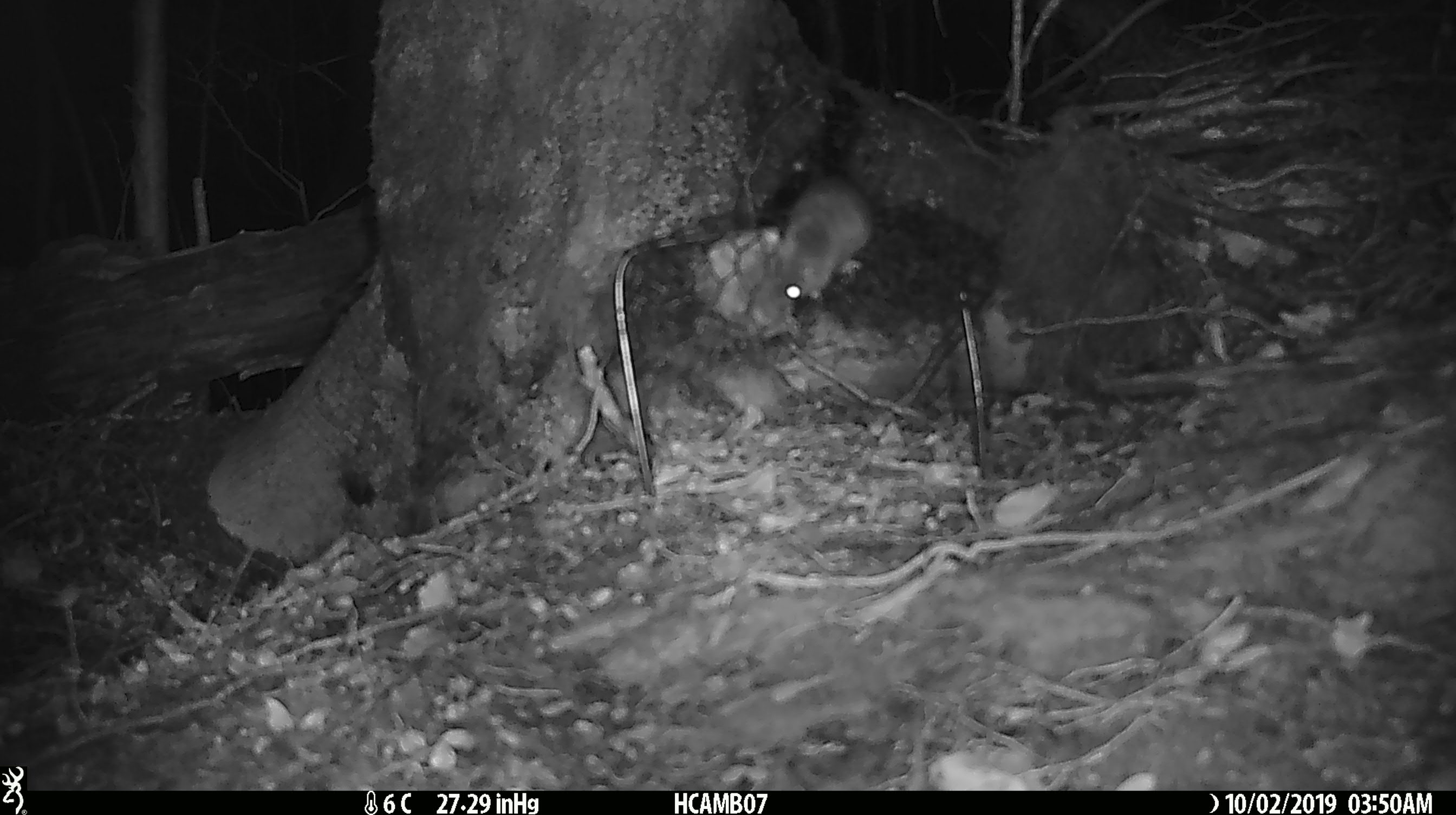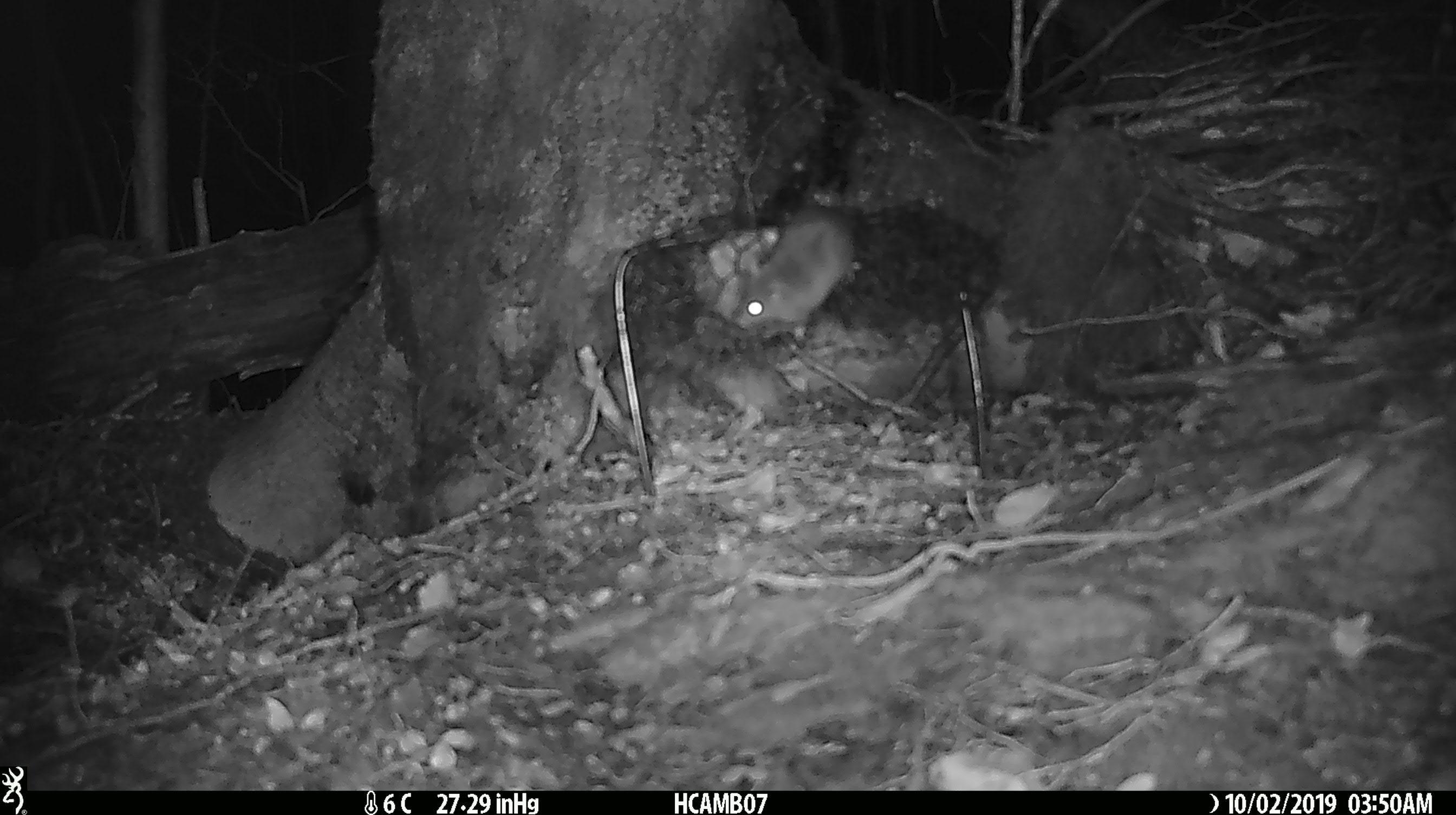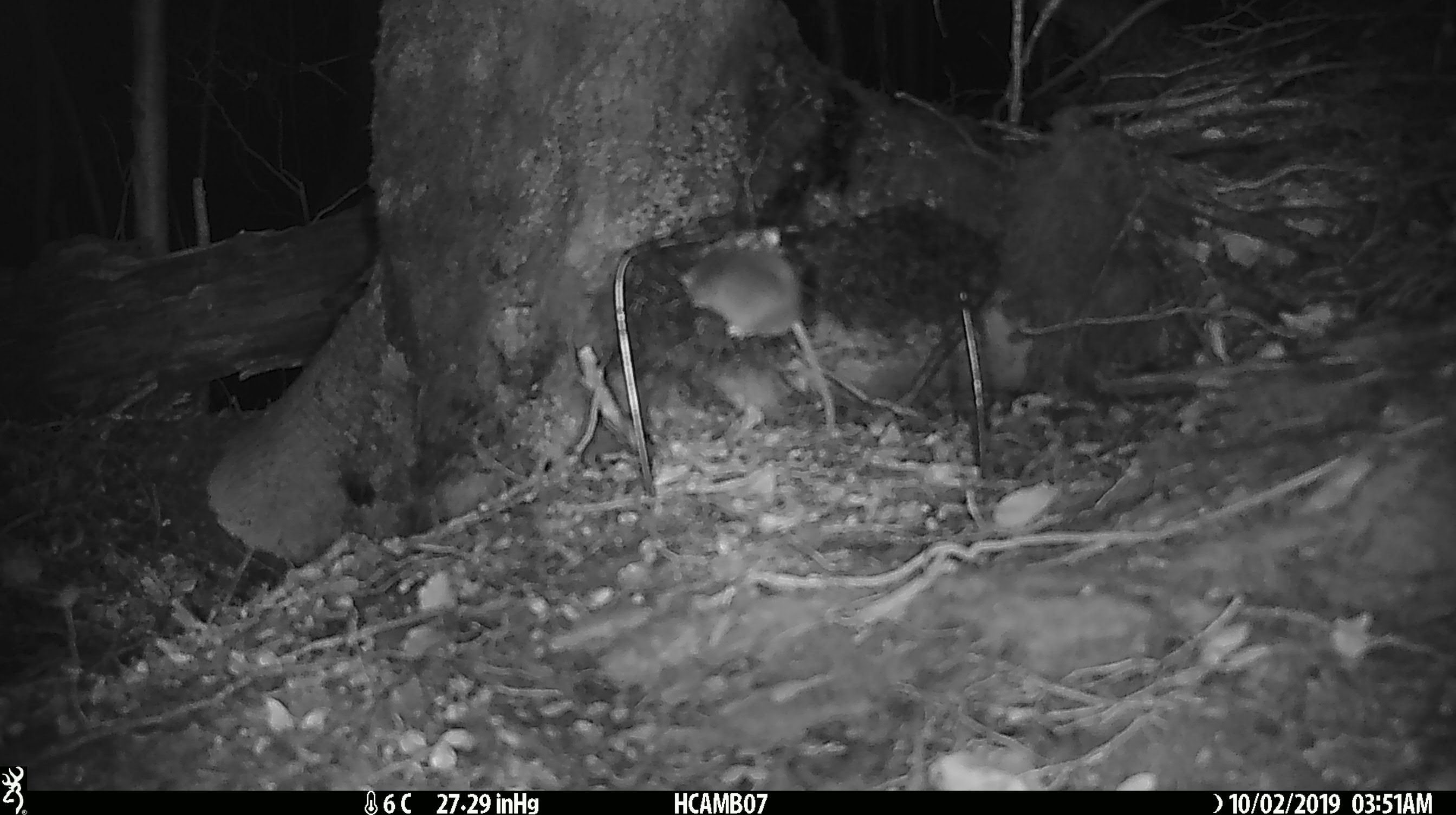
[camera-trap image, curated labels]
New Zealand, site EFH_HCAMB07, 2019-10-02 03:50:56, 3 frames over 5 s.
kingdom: Animalia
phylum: Chordata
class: Mammalia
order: Rodentia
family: Muridae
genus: Mus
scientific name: Mus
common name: mouse